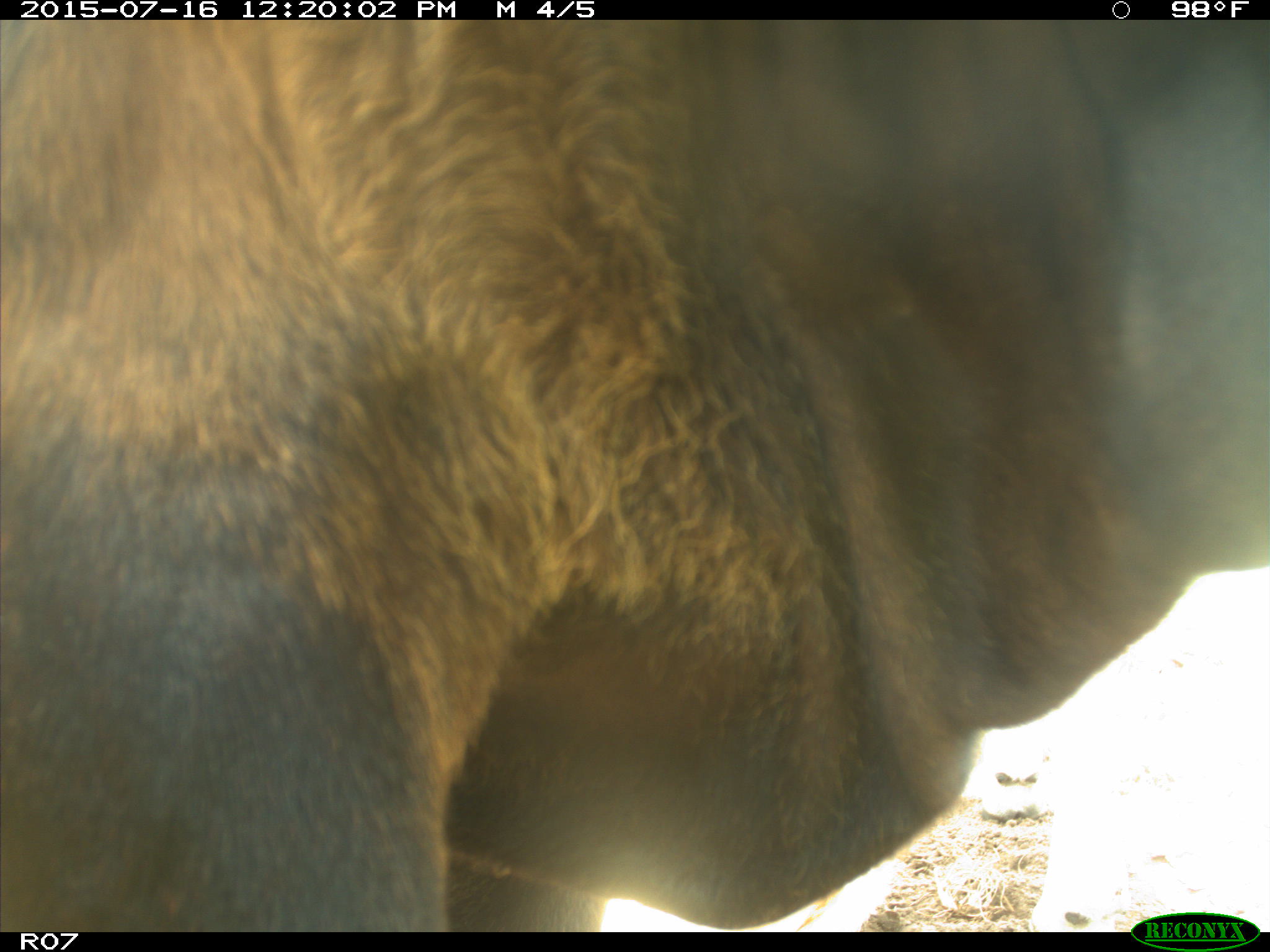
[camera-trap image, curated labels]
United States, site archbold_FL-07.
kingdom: Animalia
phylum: Chordata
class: Mammalia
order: Artiodactyla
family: Bovidae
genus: Bos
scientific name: Bos taurus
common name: domestic cow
Bos taurus (domestic cow).